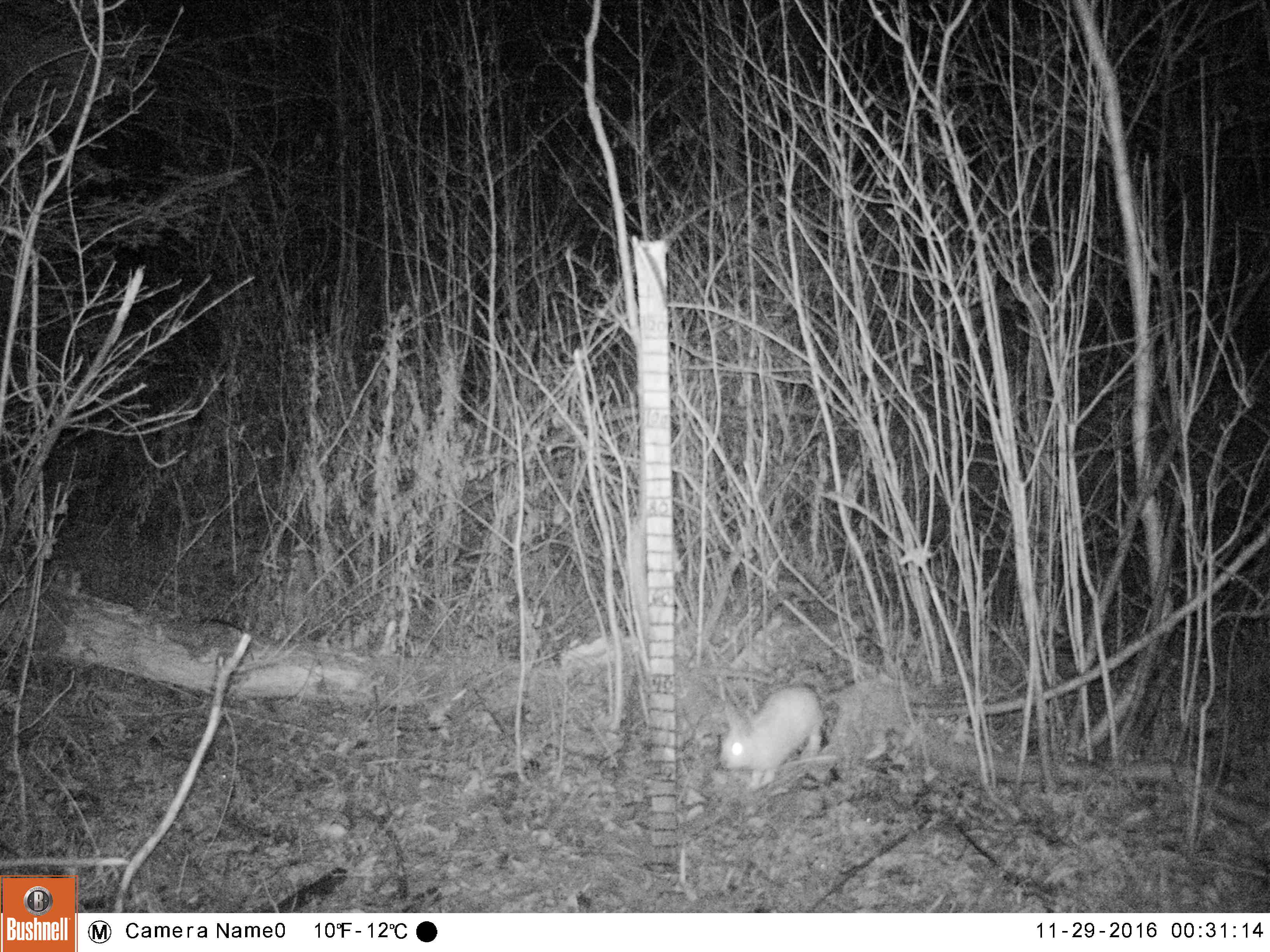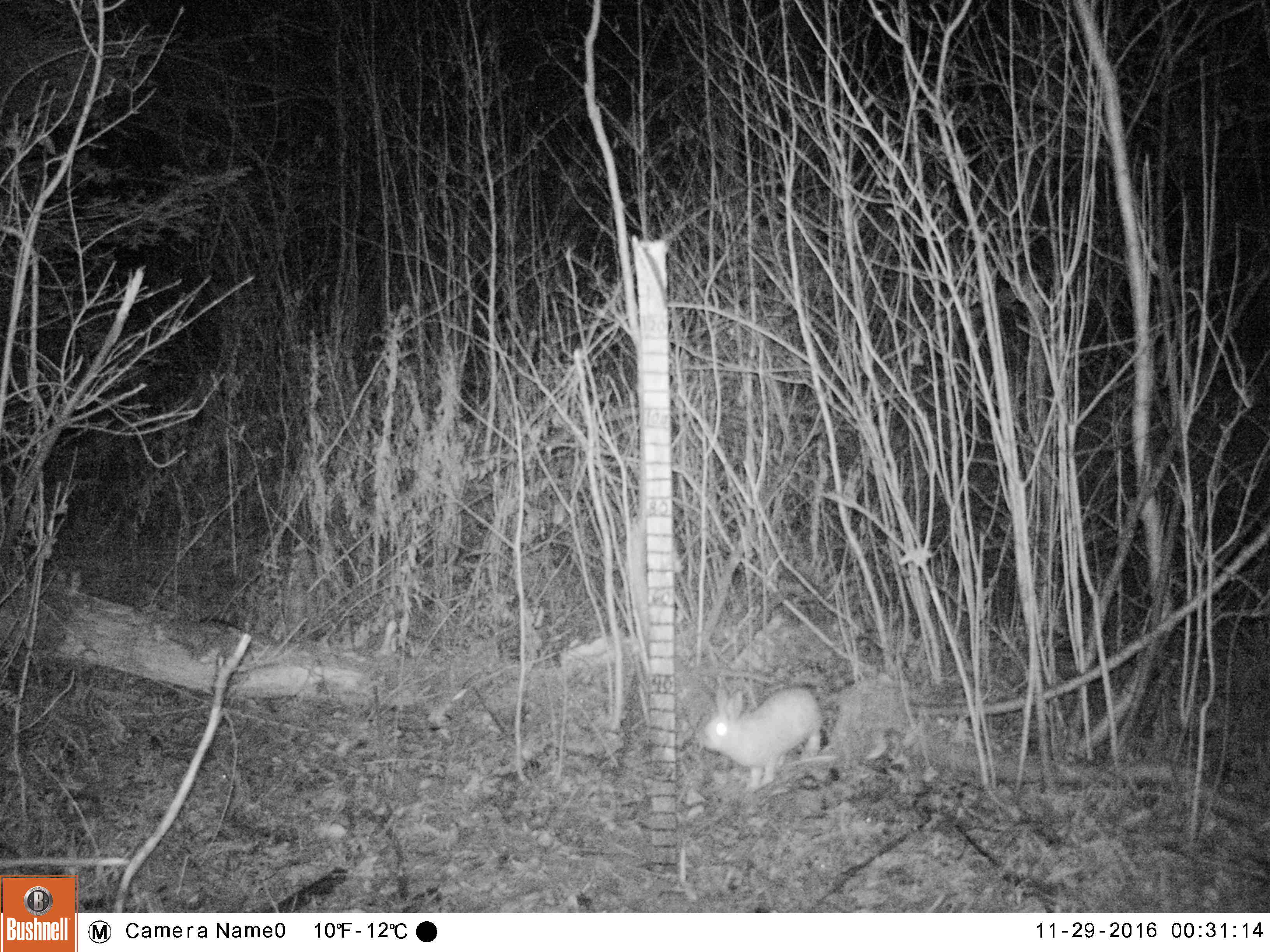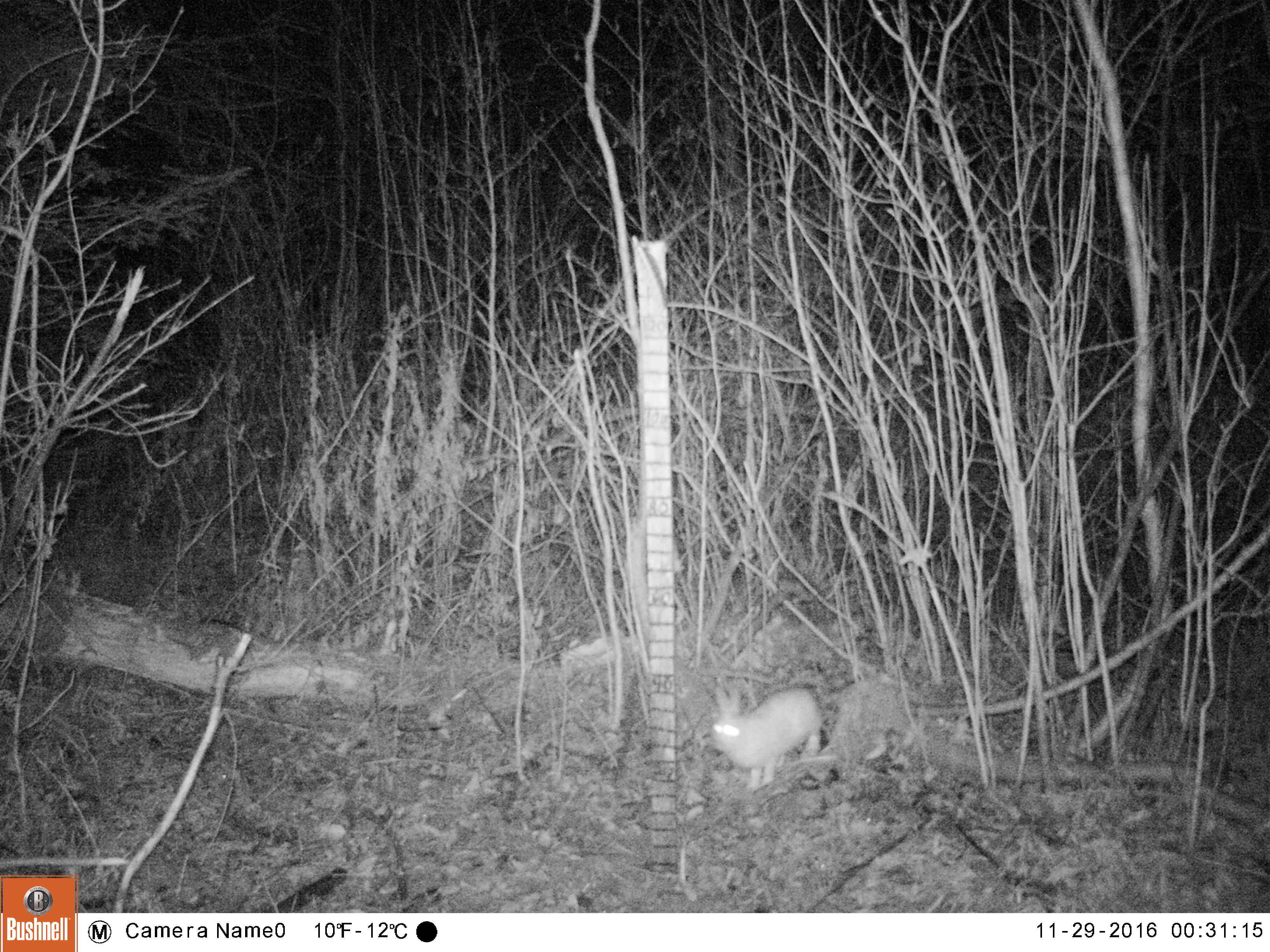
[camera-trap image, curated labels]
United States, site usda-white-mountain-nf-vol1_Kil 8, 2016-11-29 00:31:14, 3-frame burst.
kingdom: Animalia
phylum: Chordata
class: Mammalia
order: Lagomorpha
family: Leporidae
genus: Lepus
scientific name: Lepus americanus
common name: snowshoe hare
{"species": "snowshoe hare (Lepus americanus)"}